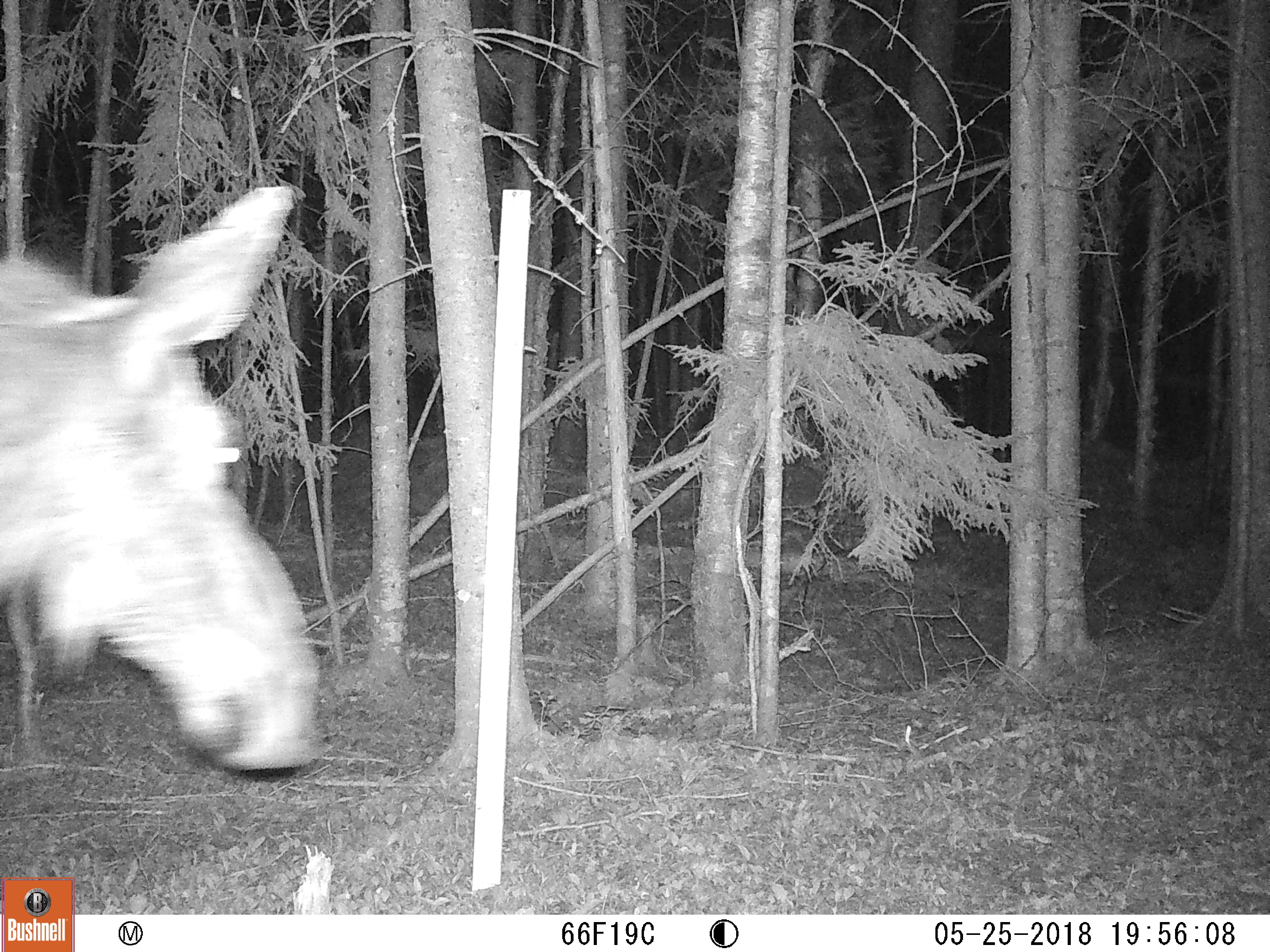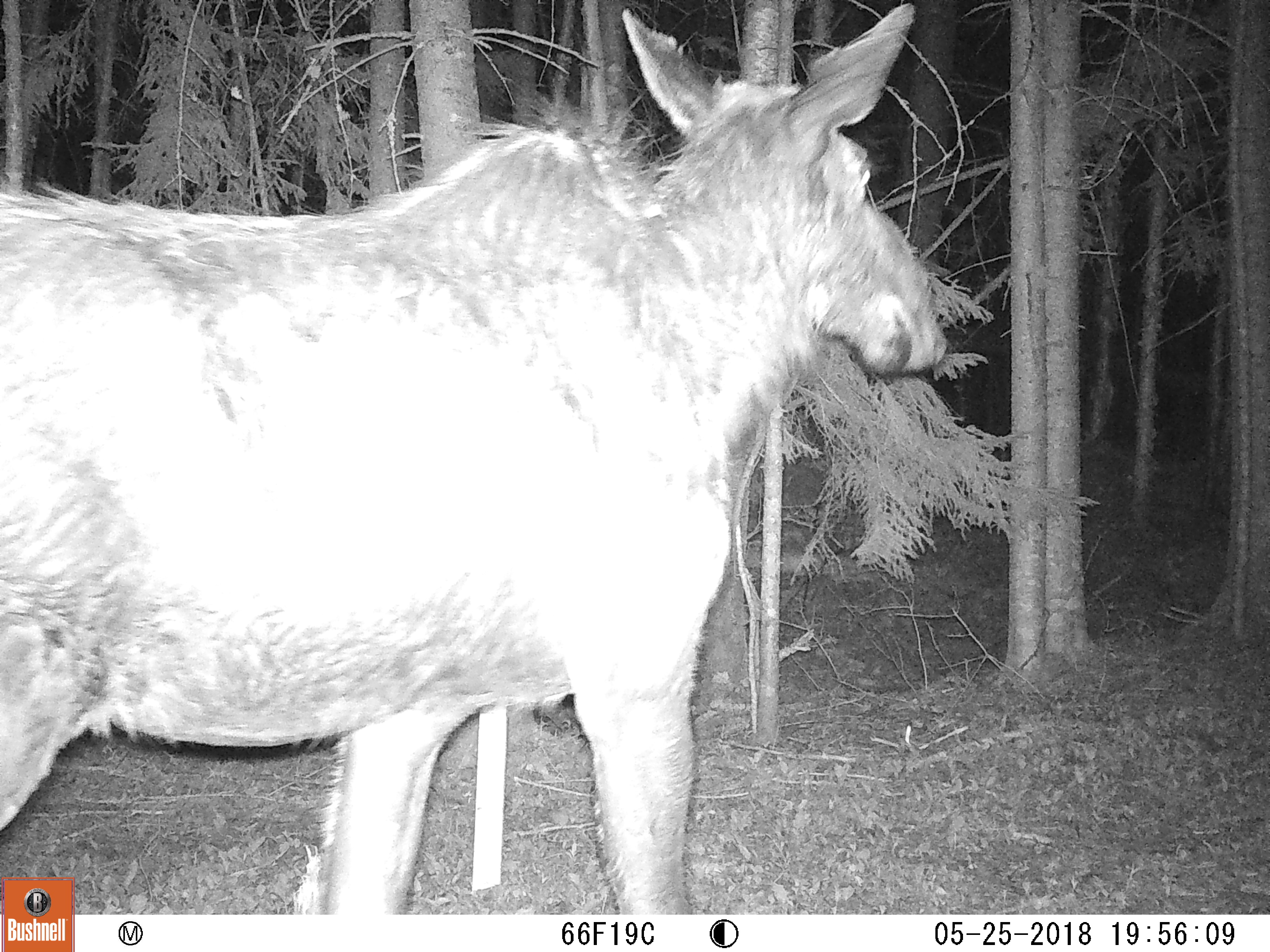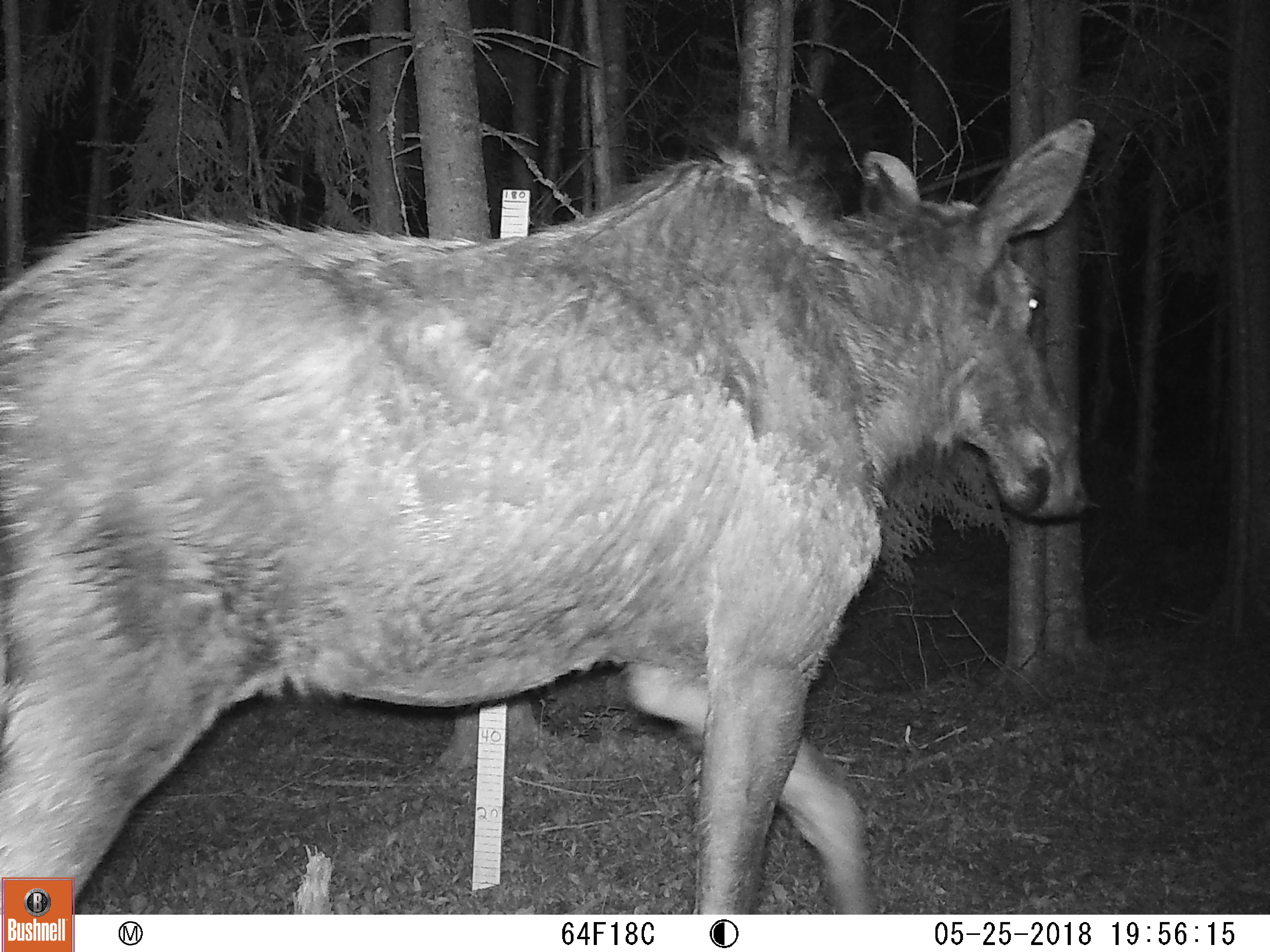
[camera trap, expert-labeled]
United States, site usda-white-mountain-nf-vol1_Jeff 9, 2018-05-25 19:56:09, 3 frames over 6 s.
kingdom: Animalia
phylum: Chordata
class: Mammalia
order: Artiodactyla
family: Cervidae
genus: Alces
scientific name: Alces alces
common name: moose